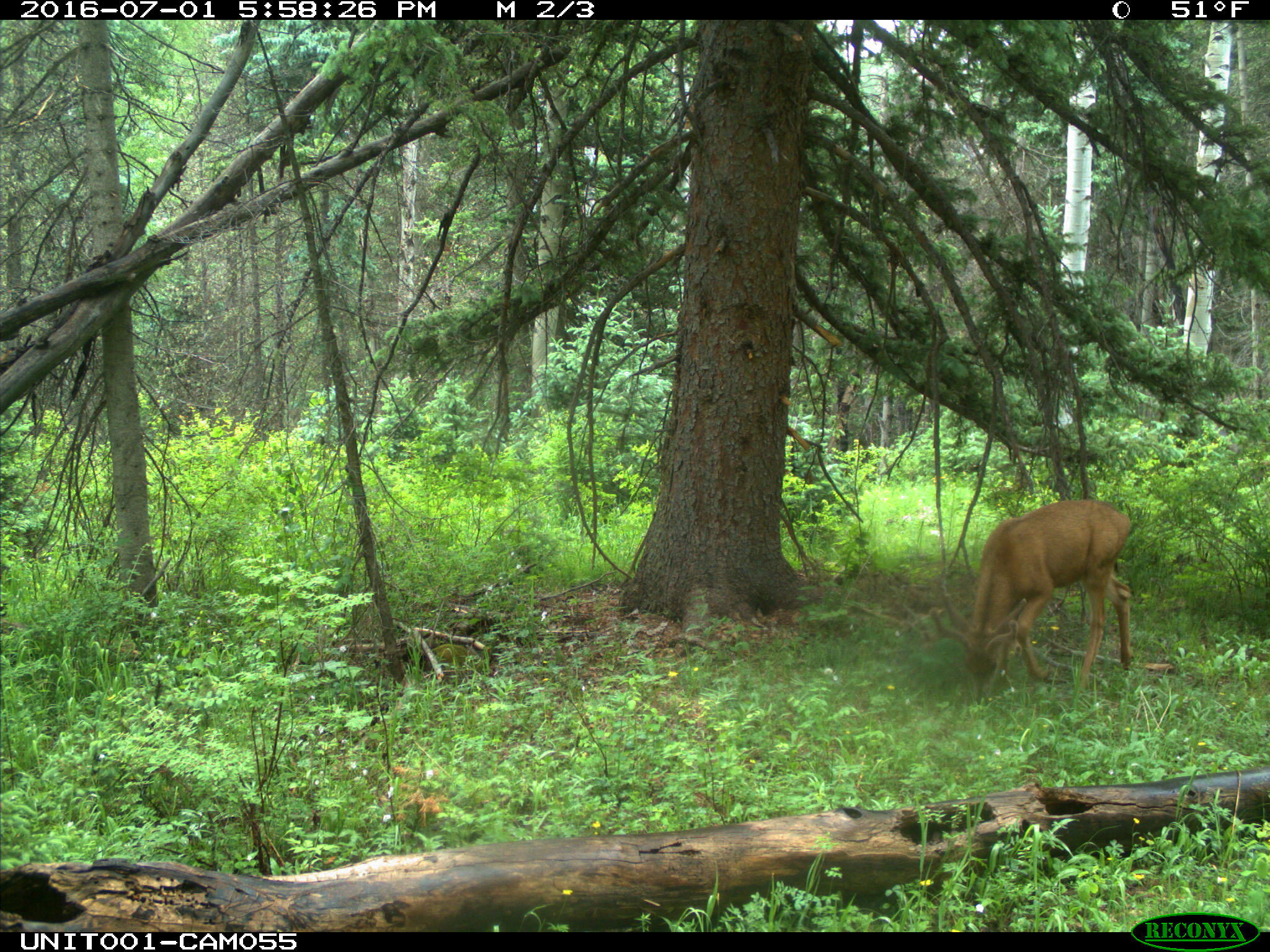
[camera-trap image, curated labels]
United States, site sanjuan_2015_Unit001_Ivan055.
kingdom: Animalia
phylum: Chordata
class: Mammalia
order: Artiodactyla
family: Cervidae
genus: Odocoileus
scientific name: Odocoileus hemionus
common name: mule deer